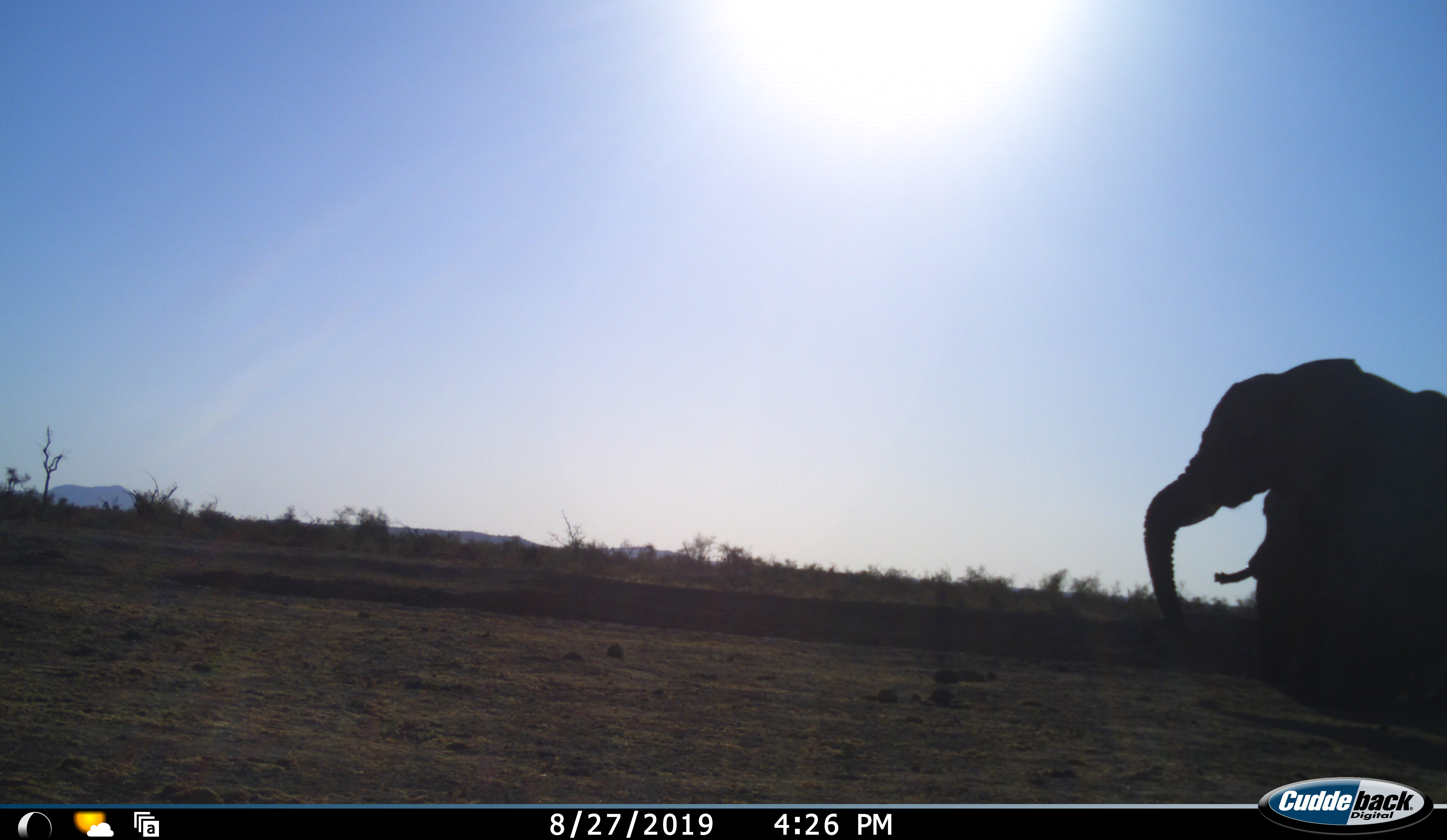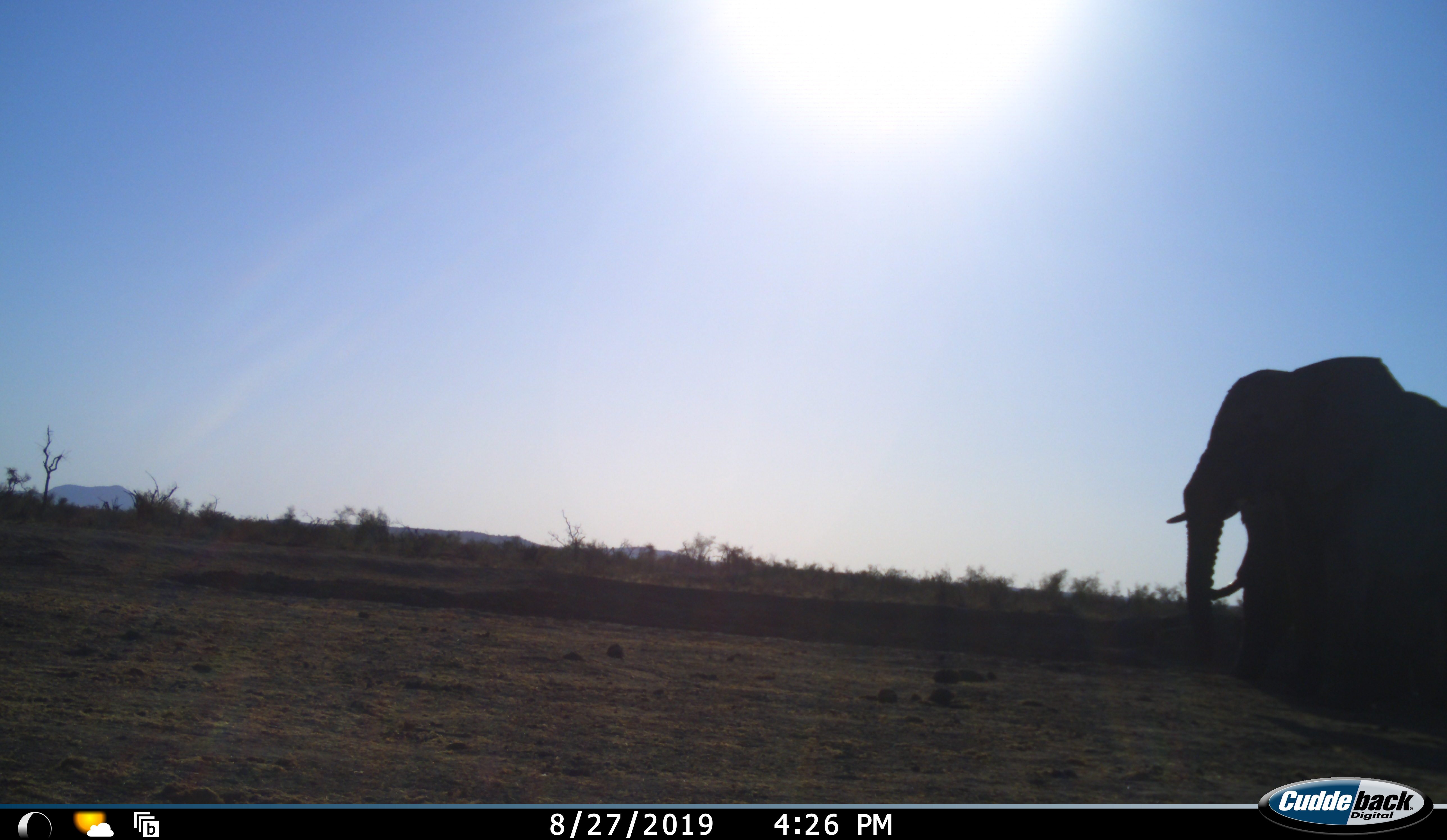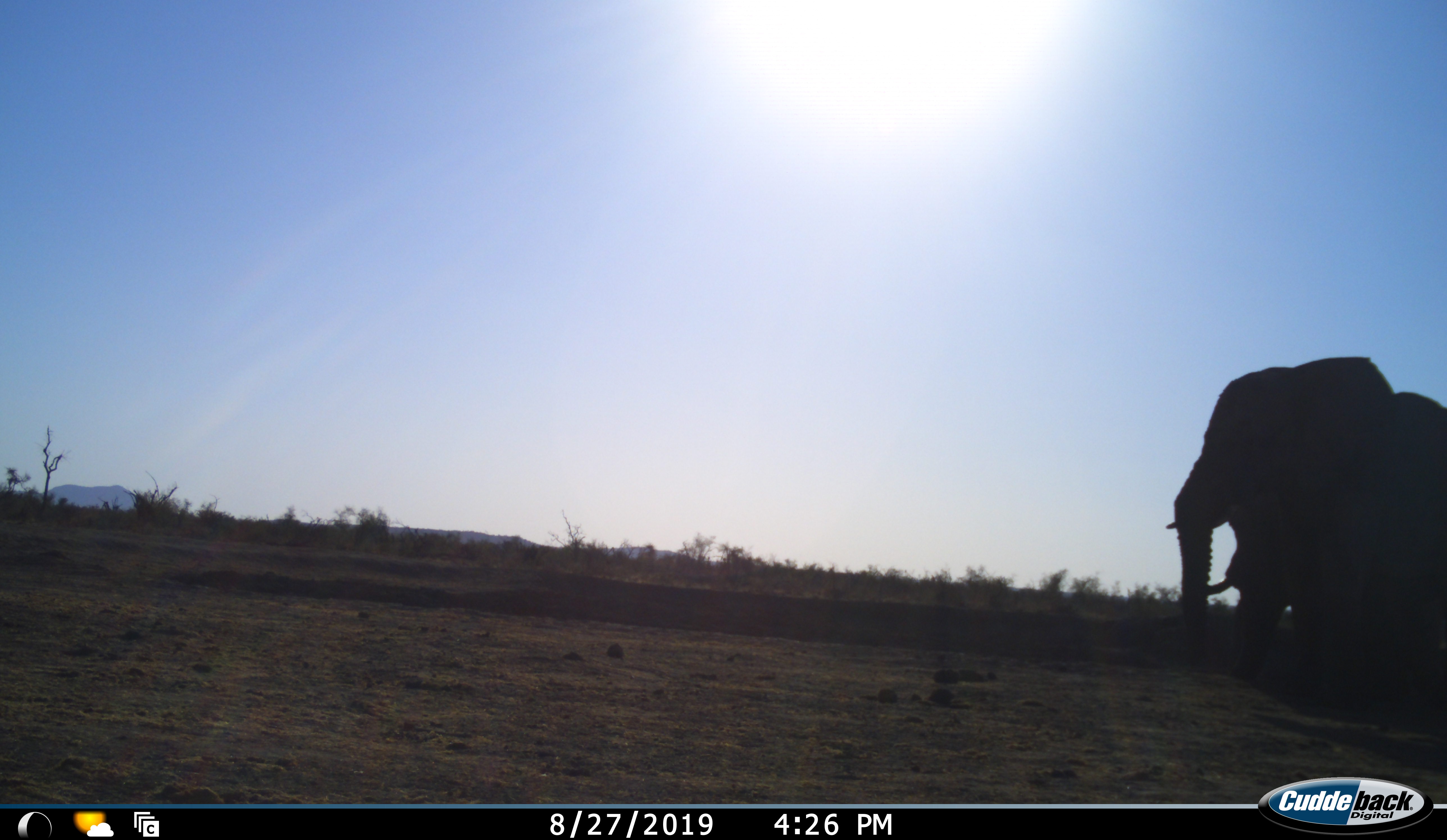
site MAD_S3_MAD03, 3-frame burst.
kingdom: Animalia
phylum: Chordata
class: Mammalia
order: Proboscidea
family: Elephantidae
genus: Loxodonta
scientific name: Loxodonta africana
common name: african bush elephant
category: elephant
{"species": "elephant (african bush elephant) (Loxodonta africana)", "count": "2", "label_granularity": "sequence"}